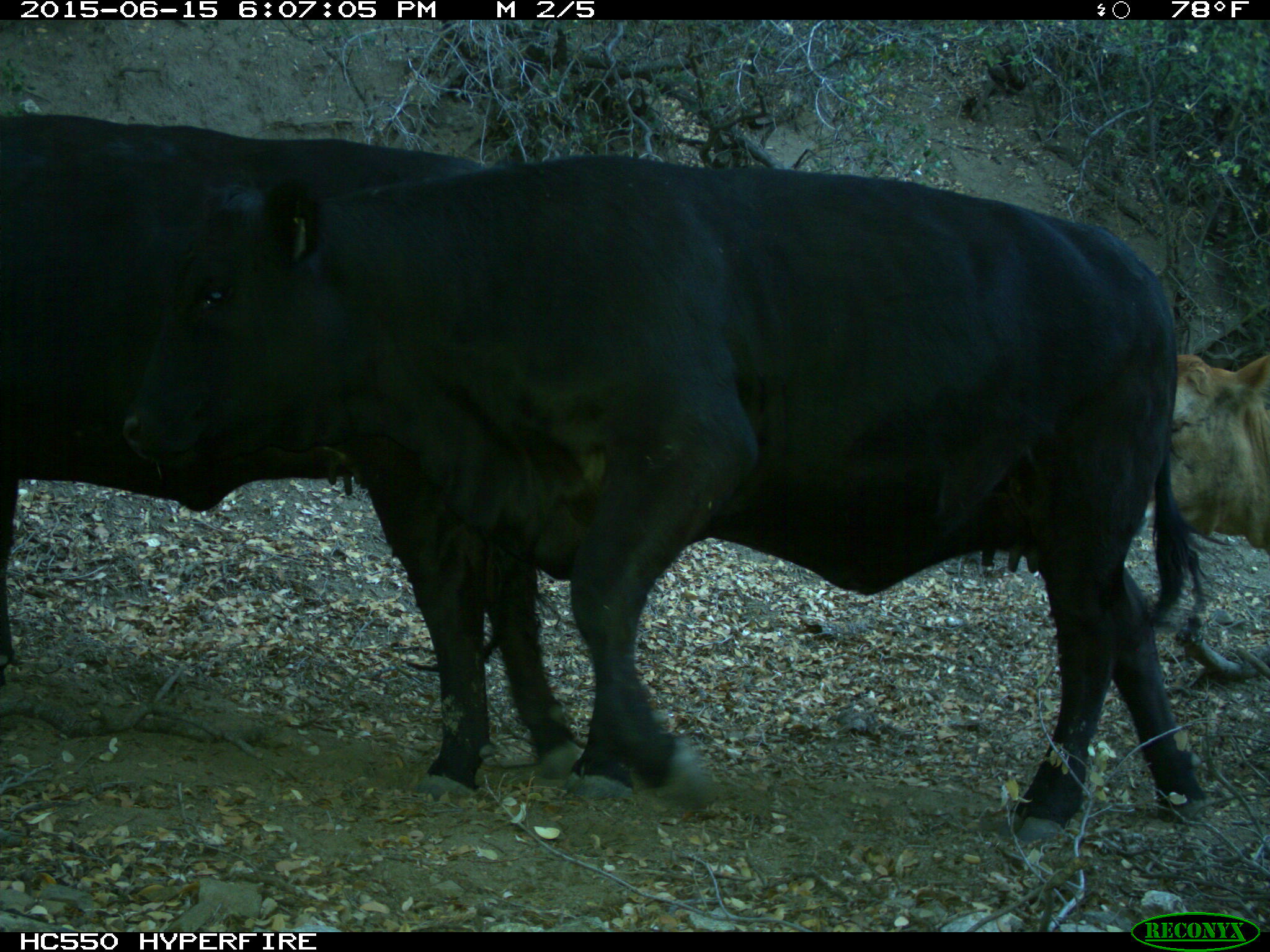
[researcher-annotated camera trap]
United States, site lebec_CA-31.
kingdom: Animalia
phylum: Chordata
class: Mammalia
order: Artiodactyla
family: Bovidae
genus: Bos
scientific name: Bos taurus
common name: domestic cow